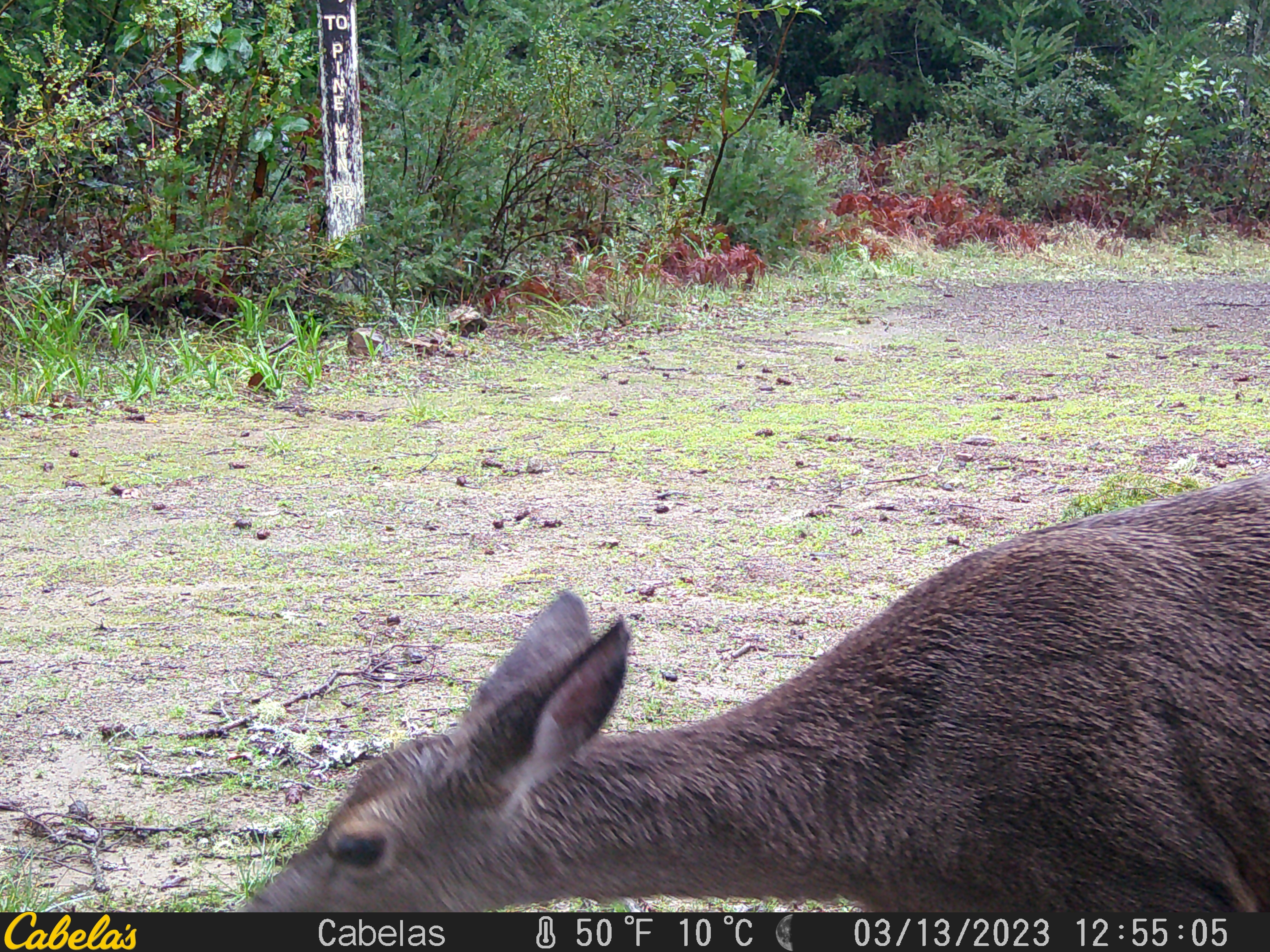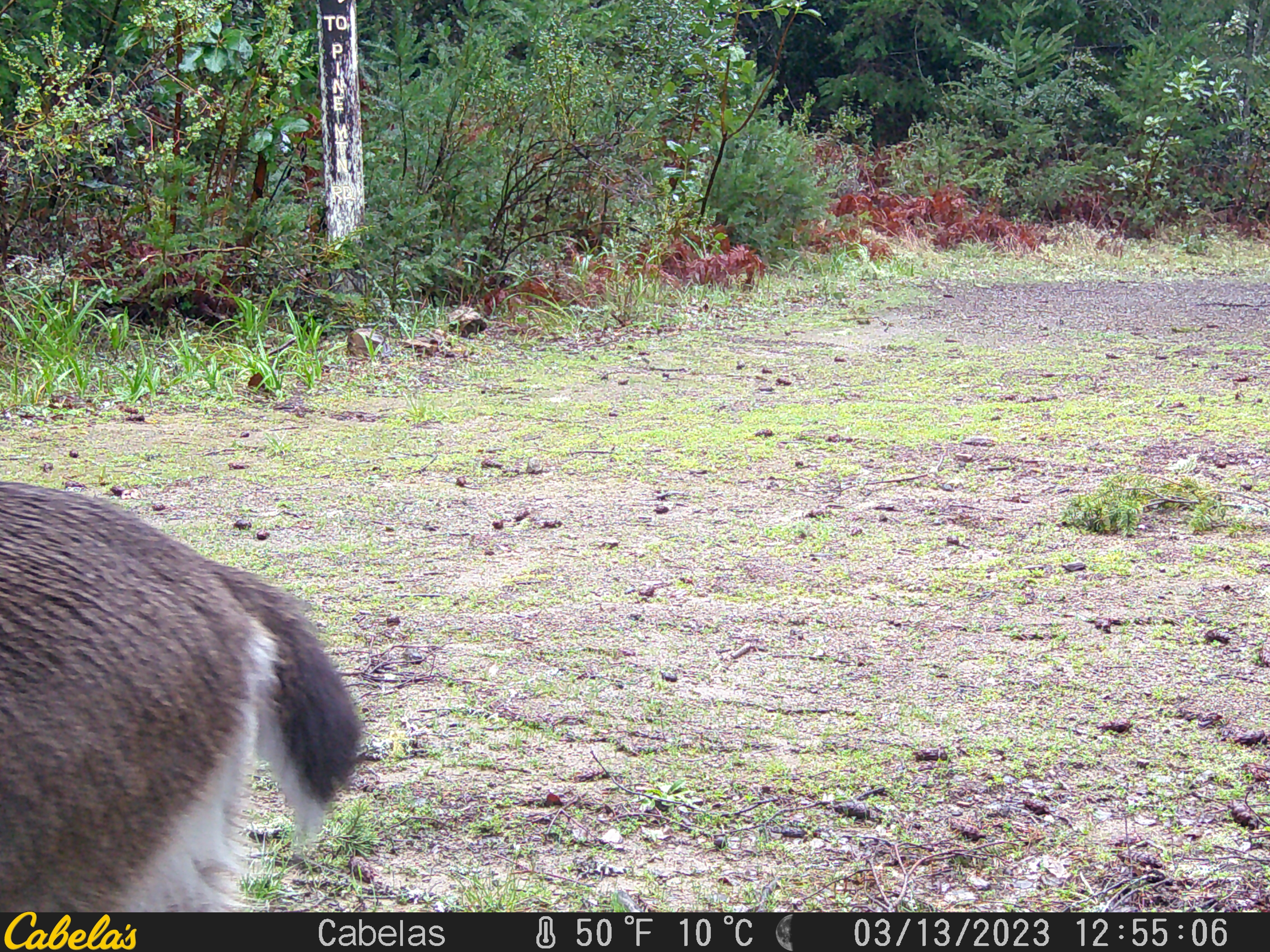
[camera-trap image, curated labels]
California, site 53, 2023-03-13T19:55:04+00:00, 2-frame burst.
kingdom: Animalia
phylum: Chordata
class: Mammalia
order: Artiodactyla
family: Cervidae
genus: Odocoileus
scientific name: Odocoileus hemionus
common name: mule deer